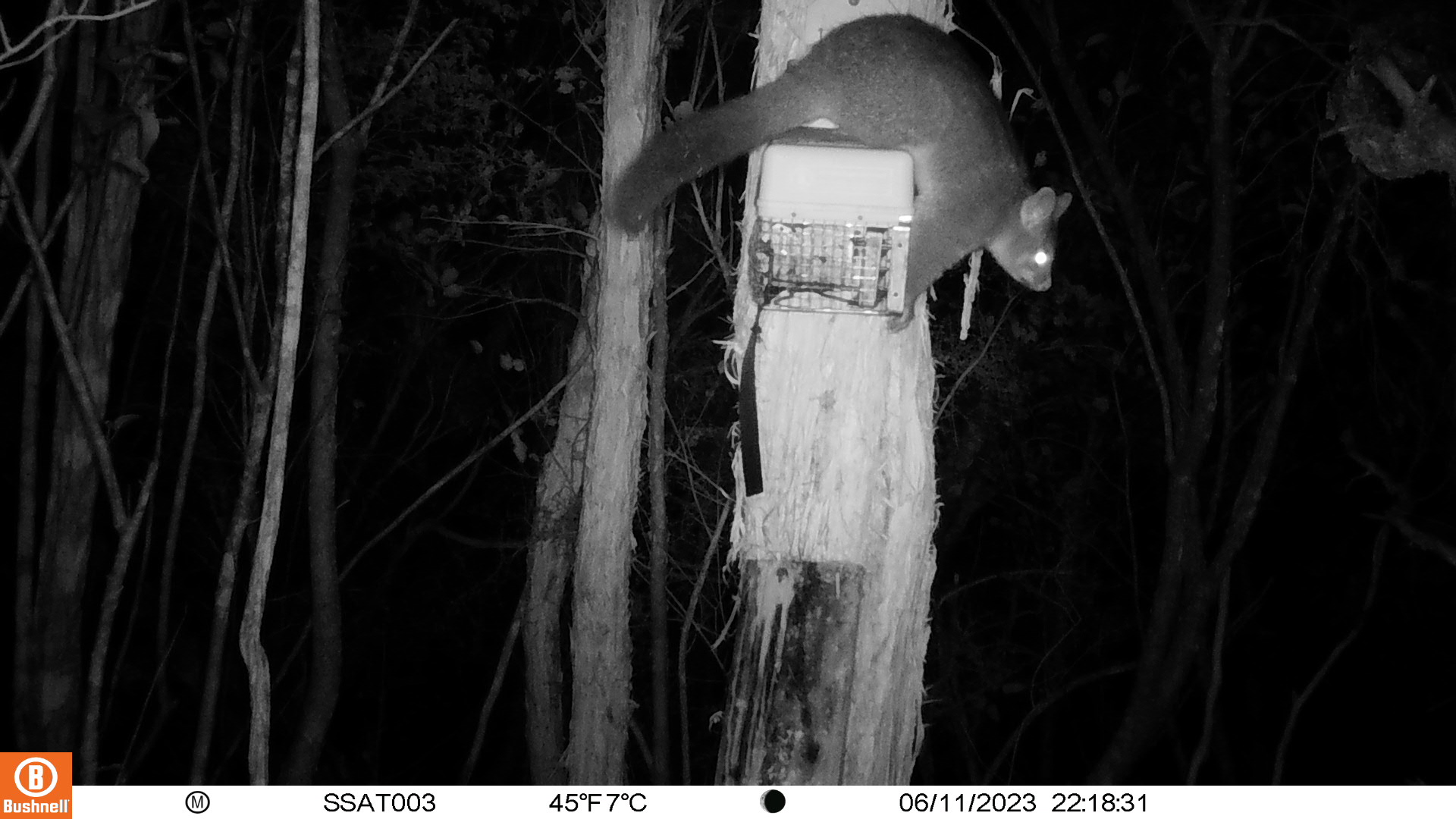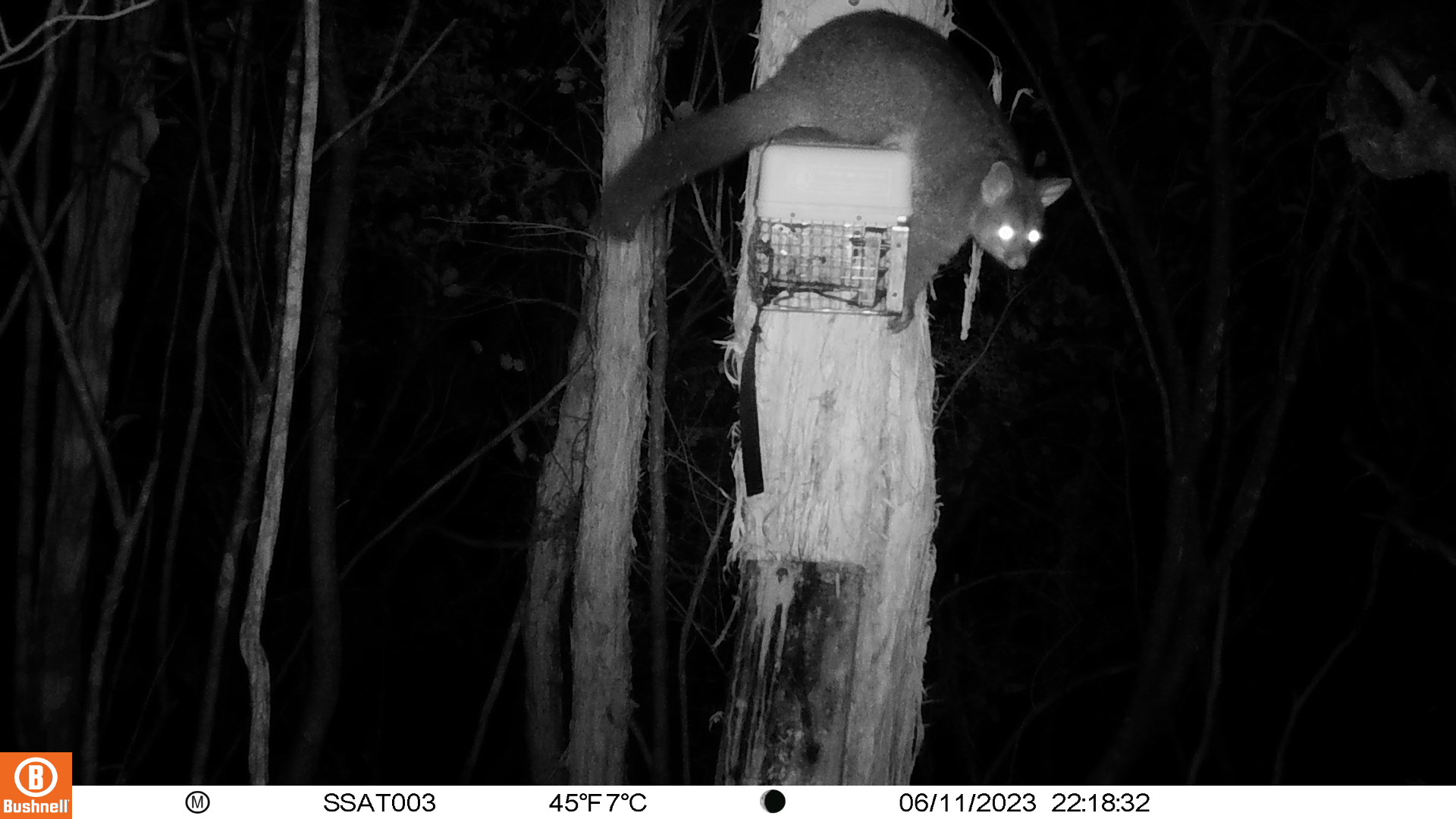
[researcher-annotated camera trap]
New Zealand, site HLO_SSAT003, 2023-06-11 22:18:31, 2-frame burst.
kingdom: Animalia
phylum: Chordata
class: Mammalia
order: Diprotodontia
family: Phalangeridae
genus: Trichosurus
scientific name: Trichosurus vulpecula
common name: common brushtail possum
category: possum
Possum (common brushtail possum) (Trichosurus vulpecula).